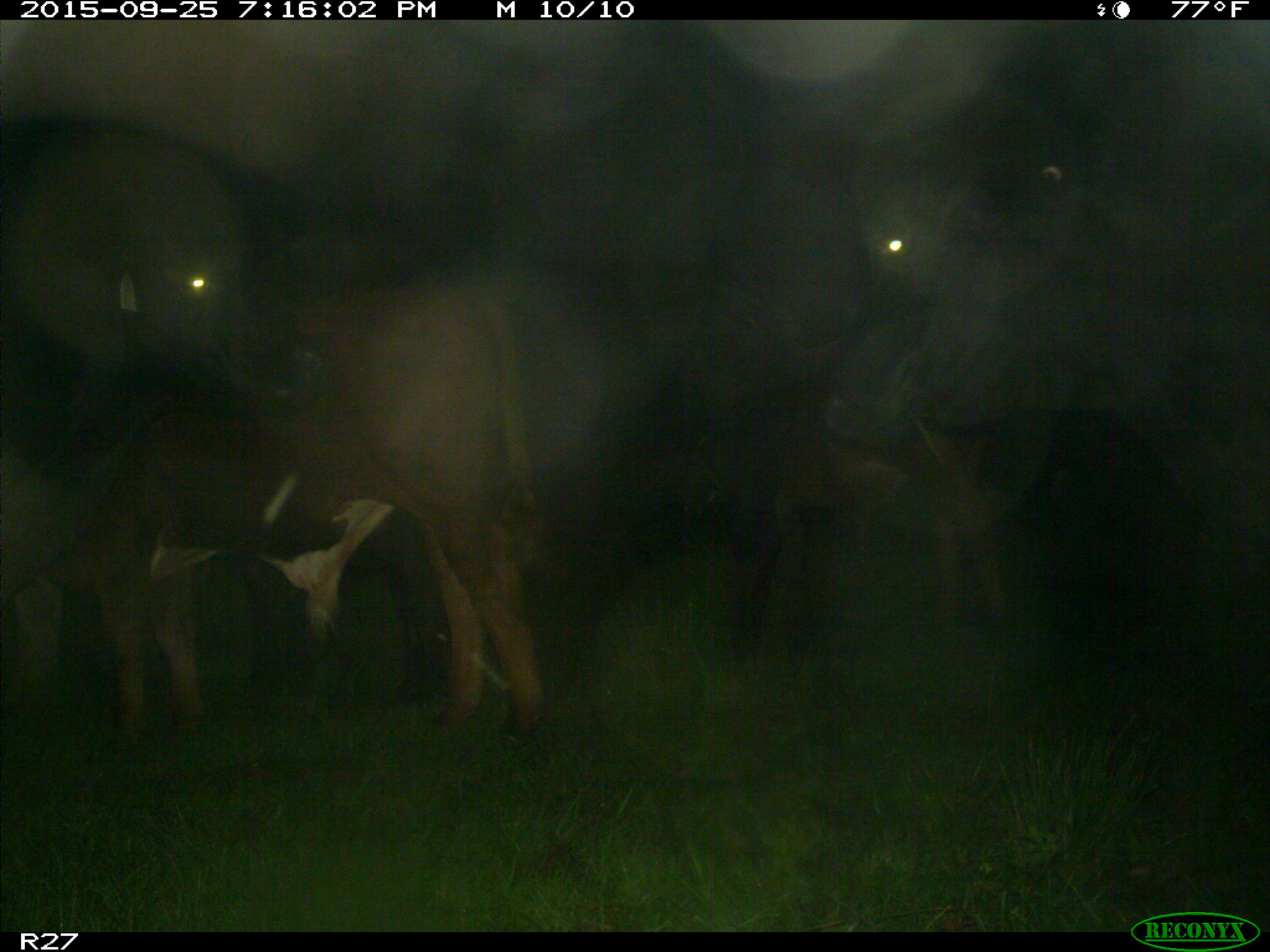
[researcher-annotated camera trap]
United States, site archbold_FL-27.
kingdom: Animalia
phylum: Chordata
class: Mammalia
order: Artiodactyla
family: Bovidae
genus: Bos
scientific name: Bos taurus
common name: domestic cow